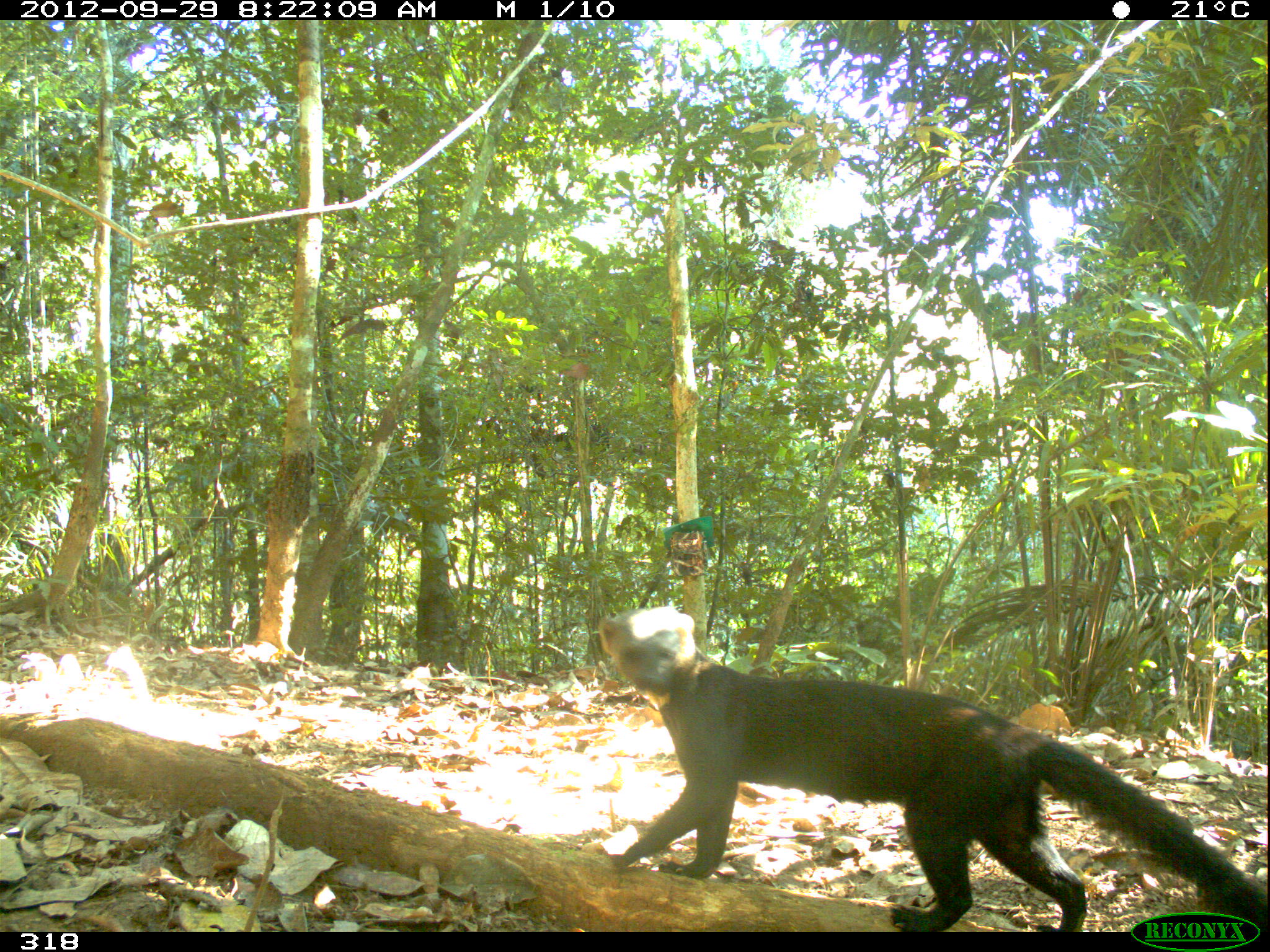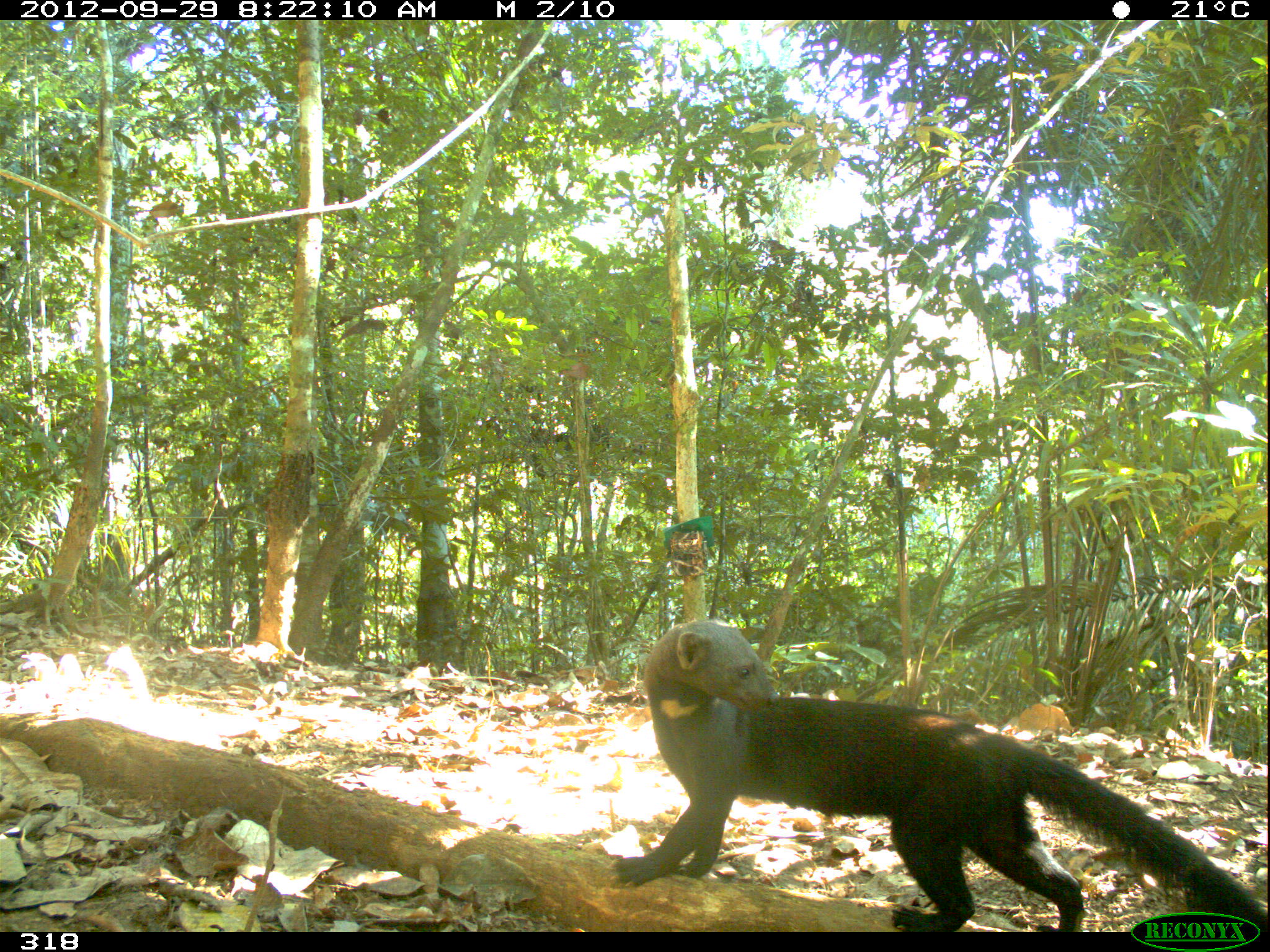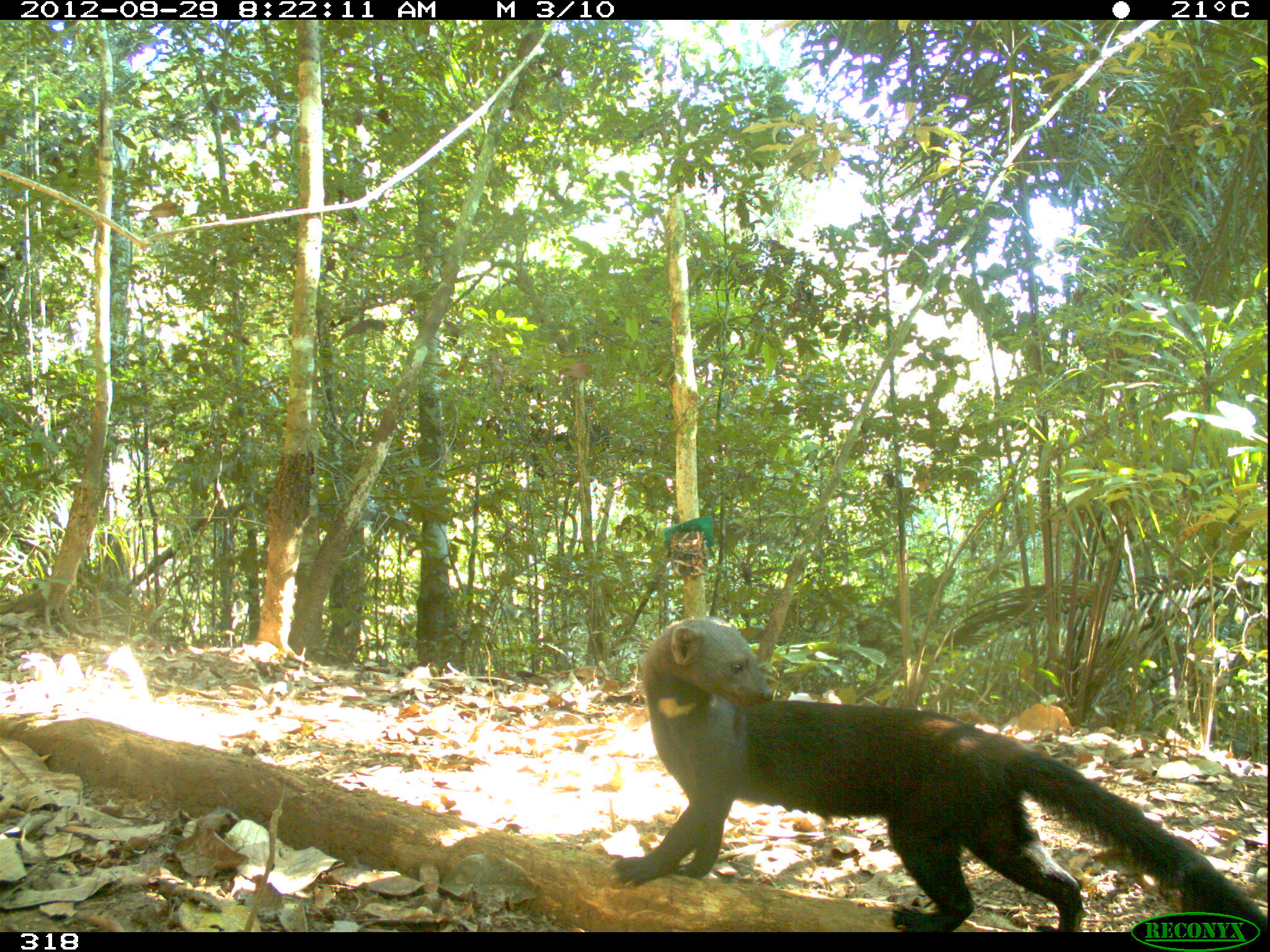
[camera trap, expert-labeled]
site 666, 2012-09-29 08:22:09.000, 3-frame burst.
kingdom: Animalia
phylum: Chordata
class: Mammalia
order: Carnivora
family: Mustelidae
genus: Eira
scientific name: Eira barbara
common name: tayra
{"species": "Eira barbara (tayra)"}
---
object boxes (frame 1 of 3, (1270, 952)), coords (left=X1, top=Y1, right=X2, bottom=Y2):
eira barbara: (left=597, top=602, right=1268, bottom=934)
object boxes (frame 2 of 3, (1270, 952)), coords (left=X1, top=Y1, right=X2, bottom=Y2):
eira barbara: (left=606, top=617, right=1267, bottom=932)